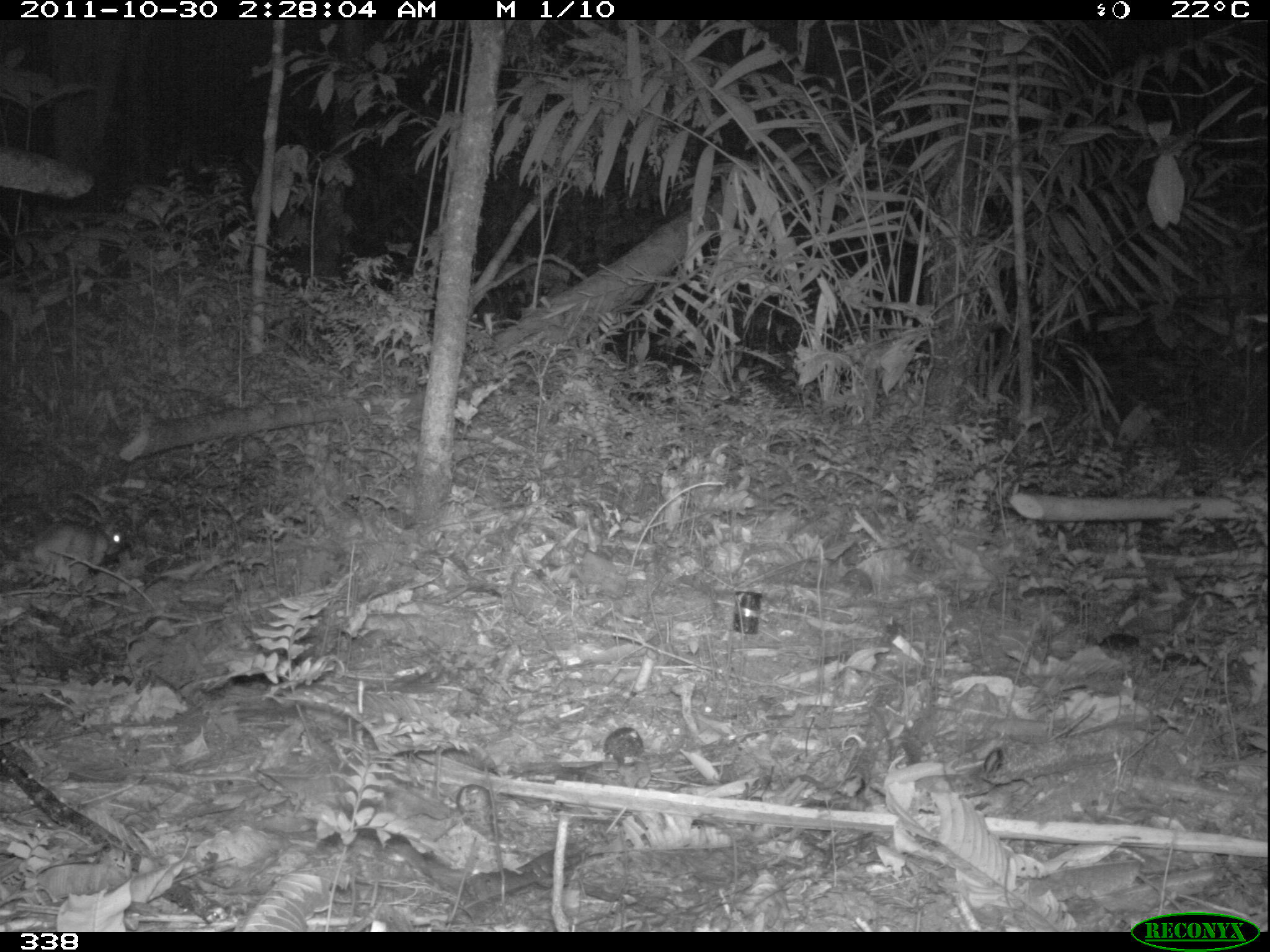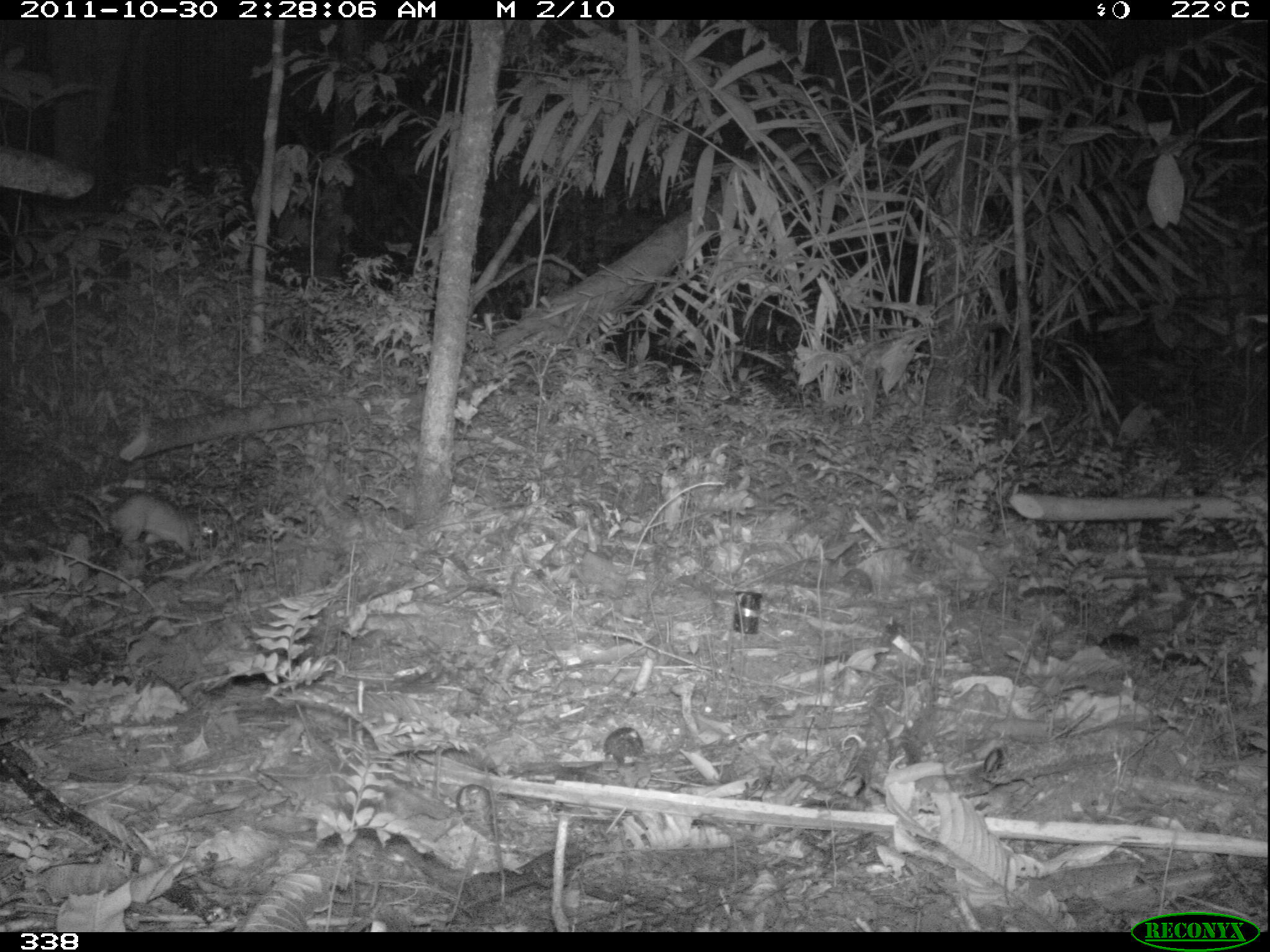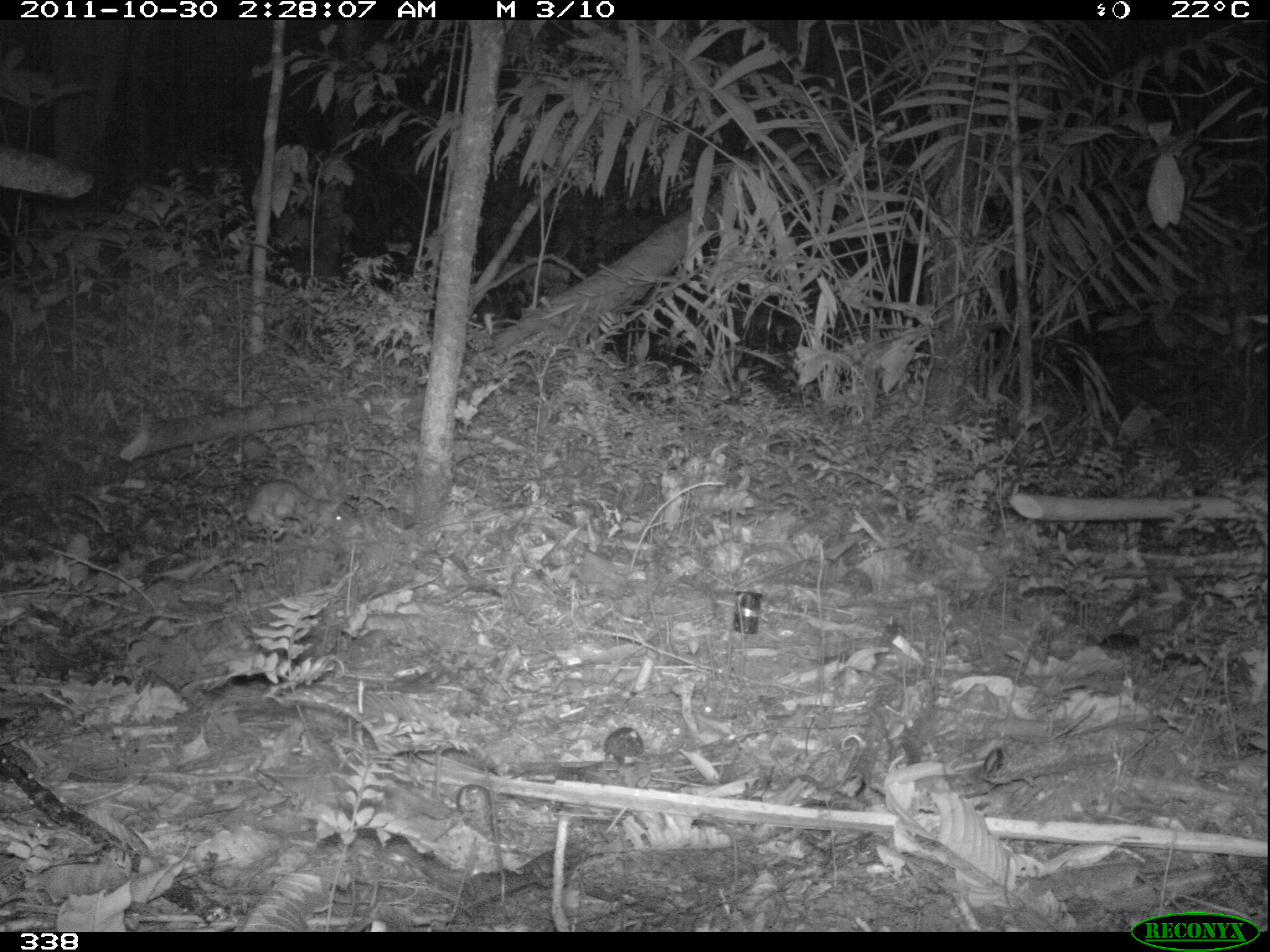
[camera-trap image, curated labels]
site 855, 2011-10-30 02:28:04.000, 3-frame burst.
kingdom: Animalia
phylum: Chordata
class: Mammalia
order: Rodentia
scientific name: Rodentia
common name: rodents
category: unknown rodent